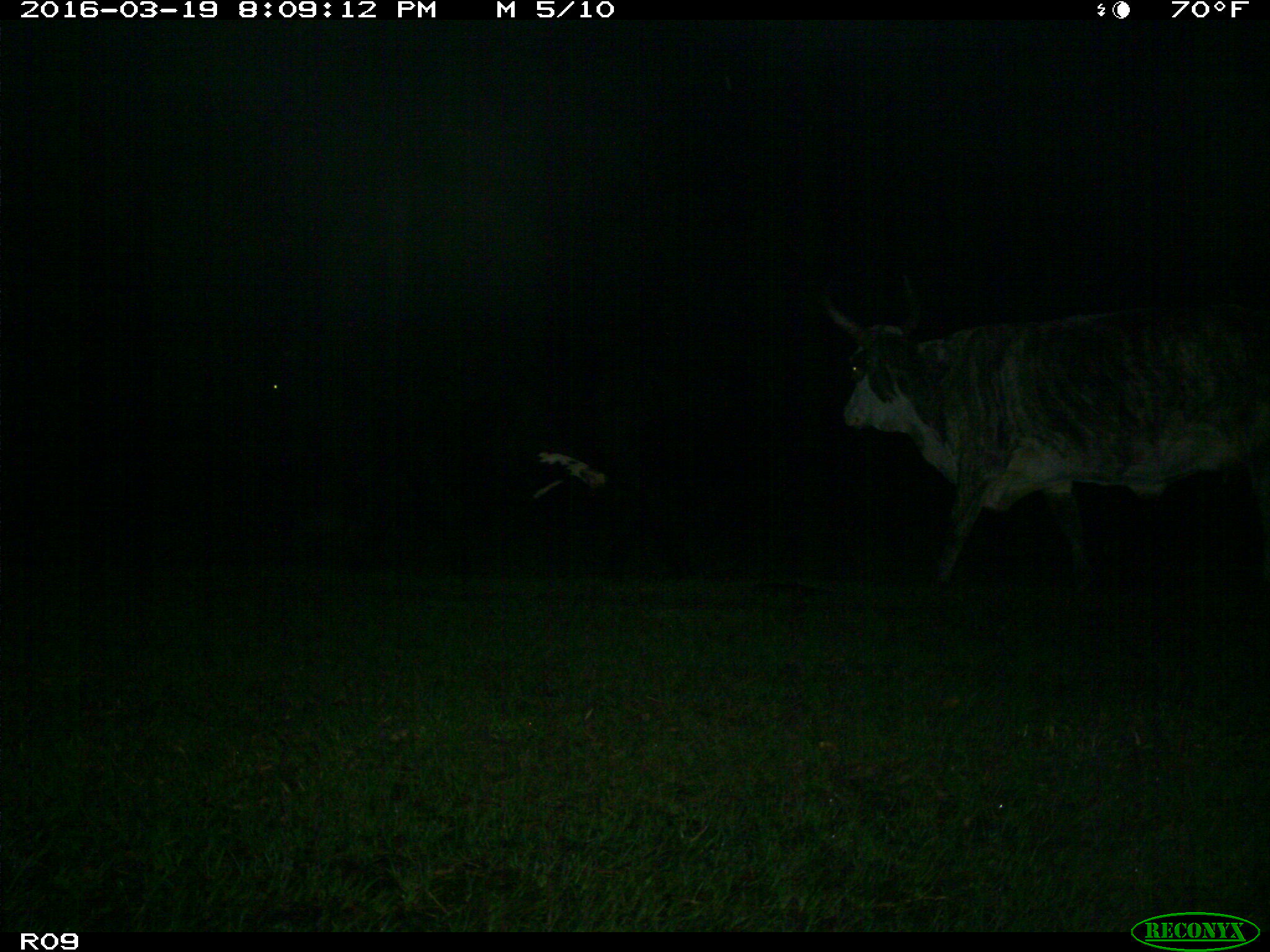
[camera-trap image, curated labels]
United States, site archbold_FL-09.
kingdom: Animalia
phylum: Chordata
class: Mammalia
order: Artiodactyla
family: Bovidae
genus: Bos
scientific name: Bos taurus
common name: domestic cow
Bos taurus (domestic cow).